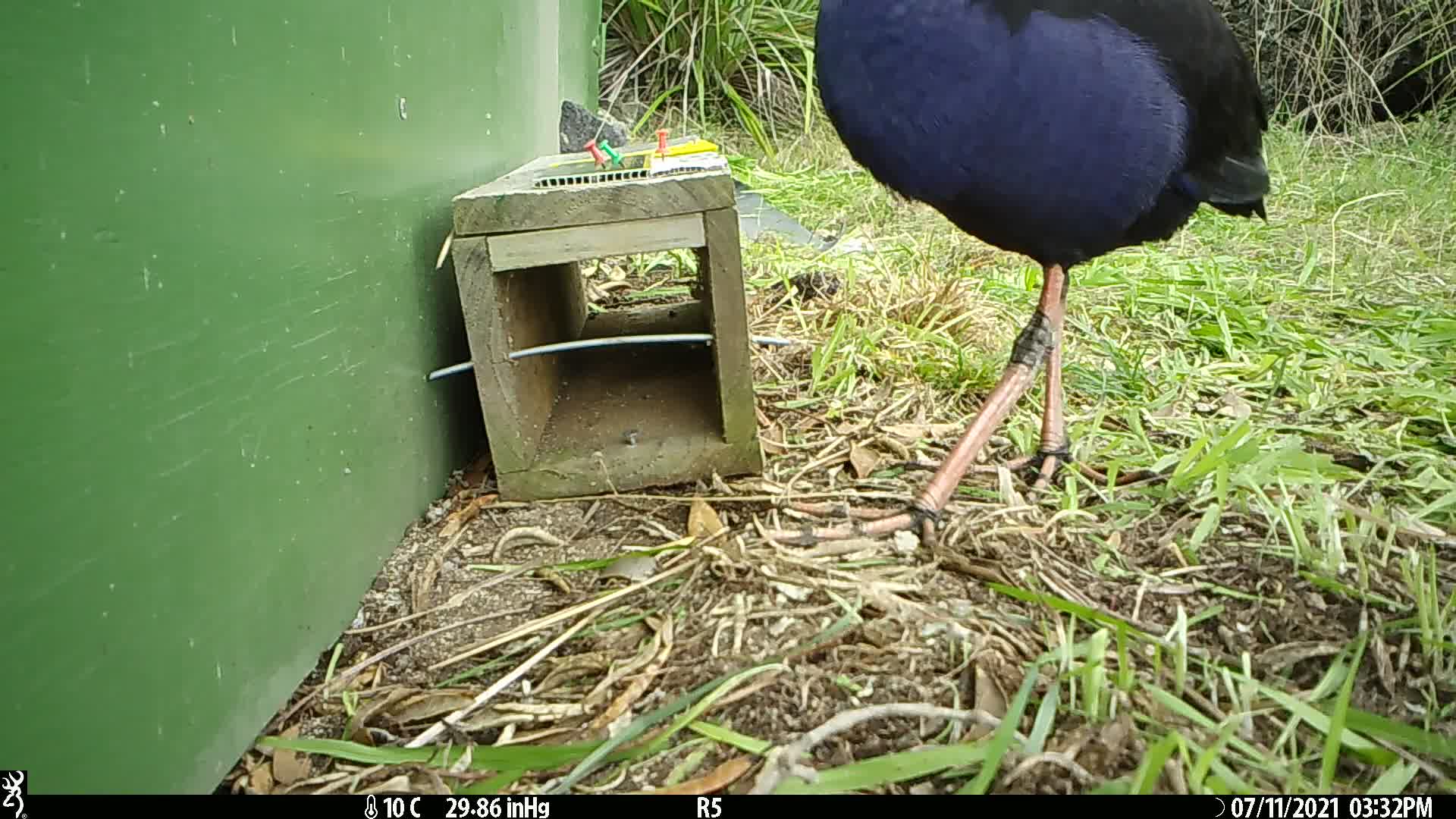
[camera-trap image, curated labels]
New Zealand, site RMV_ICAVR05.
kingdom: Animalia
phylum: Chordata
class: Aves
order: Gruiformes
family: Rallidae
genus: Porphyrio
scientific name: Porphyrio melanotus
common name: australasian swamphen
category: pukeko